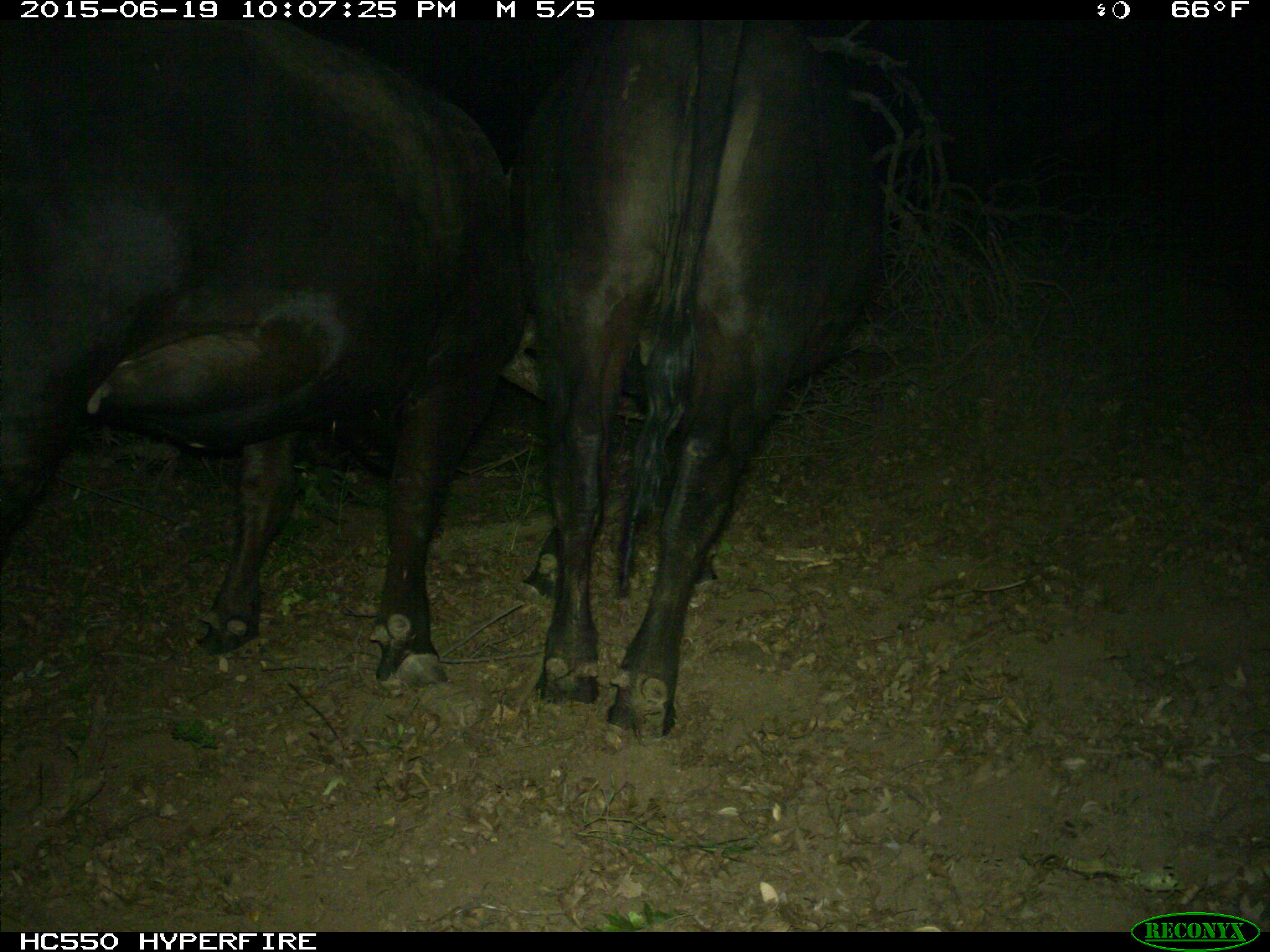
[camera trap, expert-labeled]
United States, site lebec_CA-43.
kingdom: Animalia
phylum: Chordata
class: Mammalia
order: Artiodactyla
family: Bovidae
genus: Bos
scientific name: Bos taurus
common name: domestic cow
Bos taurus (domestic cow).